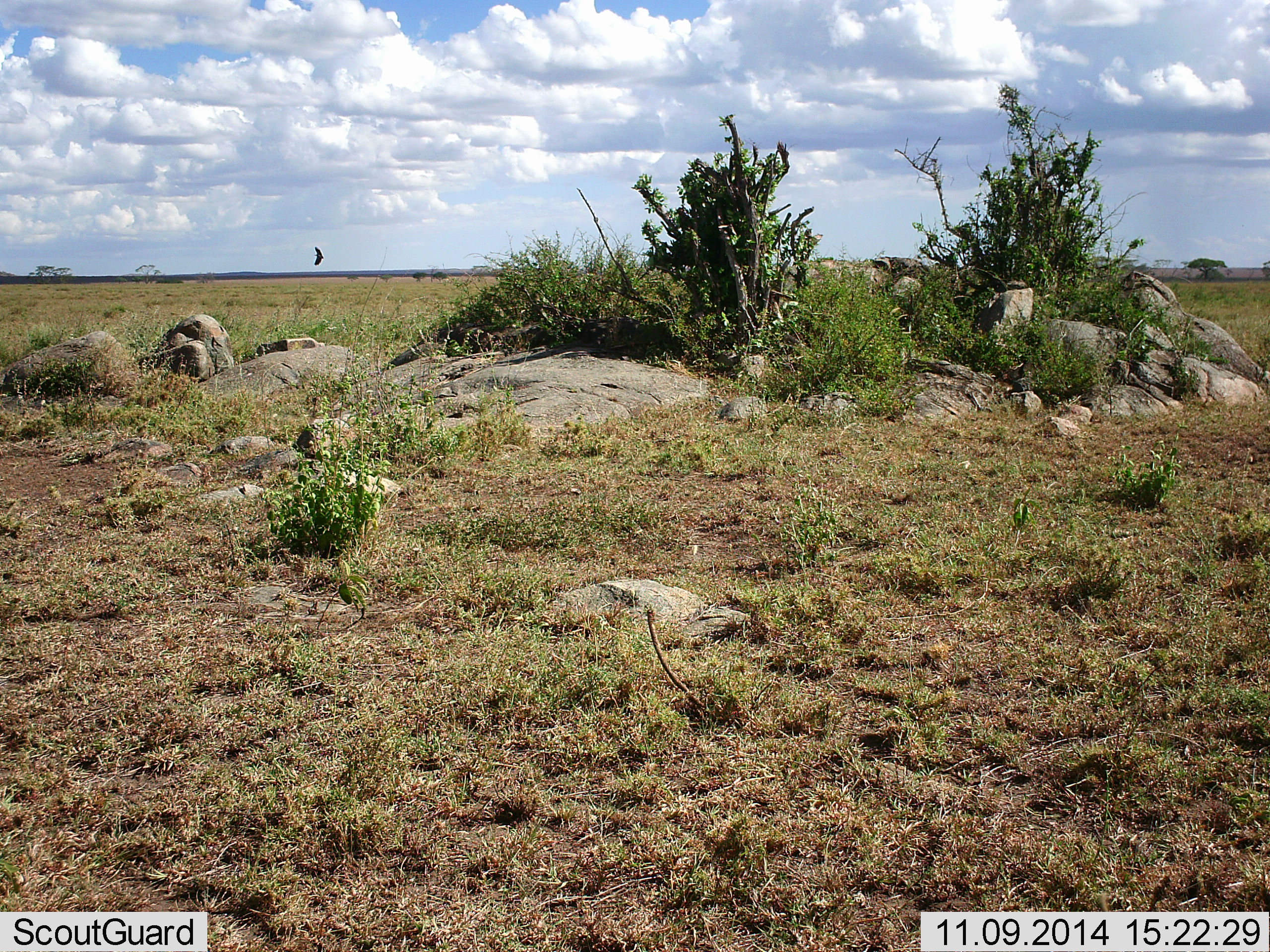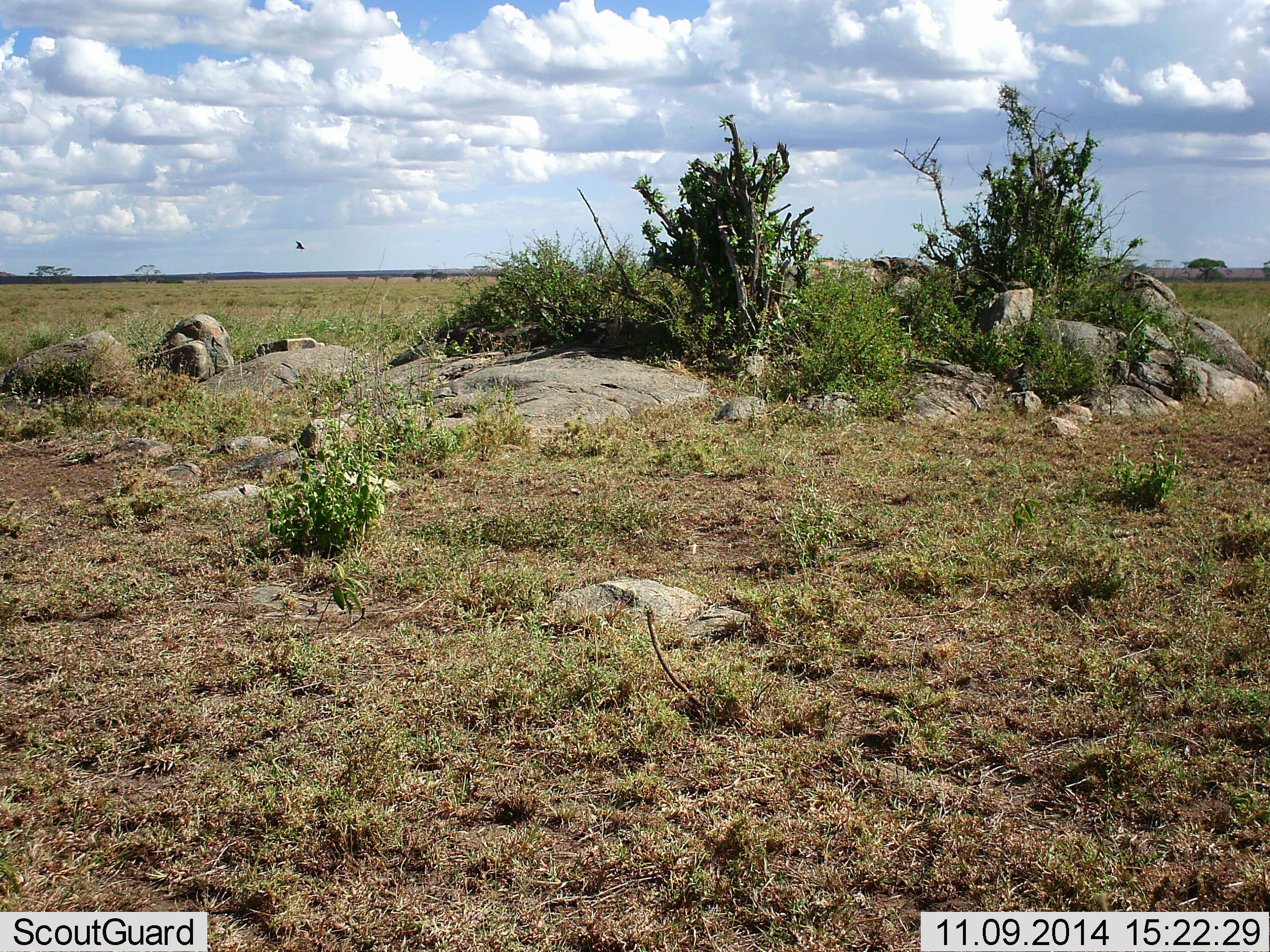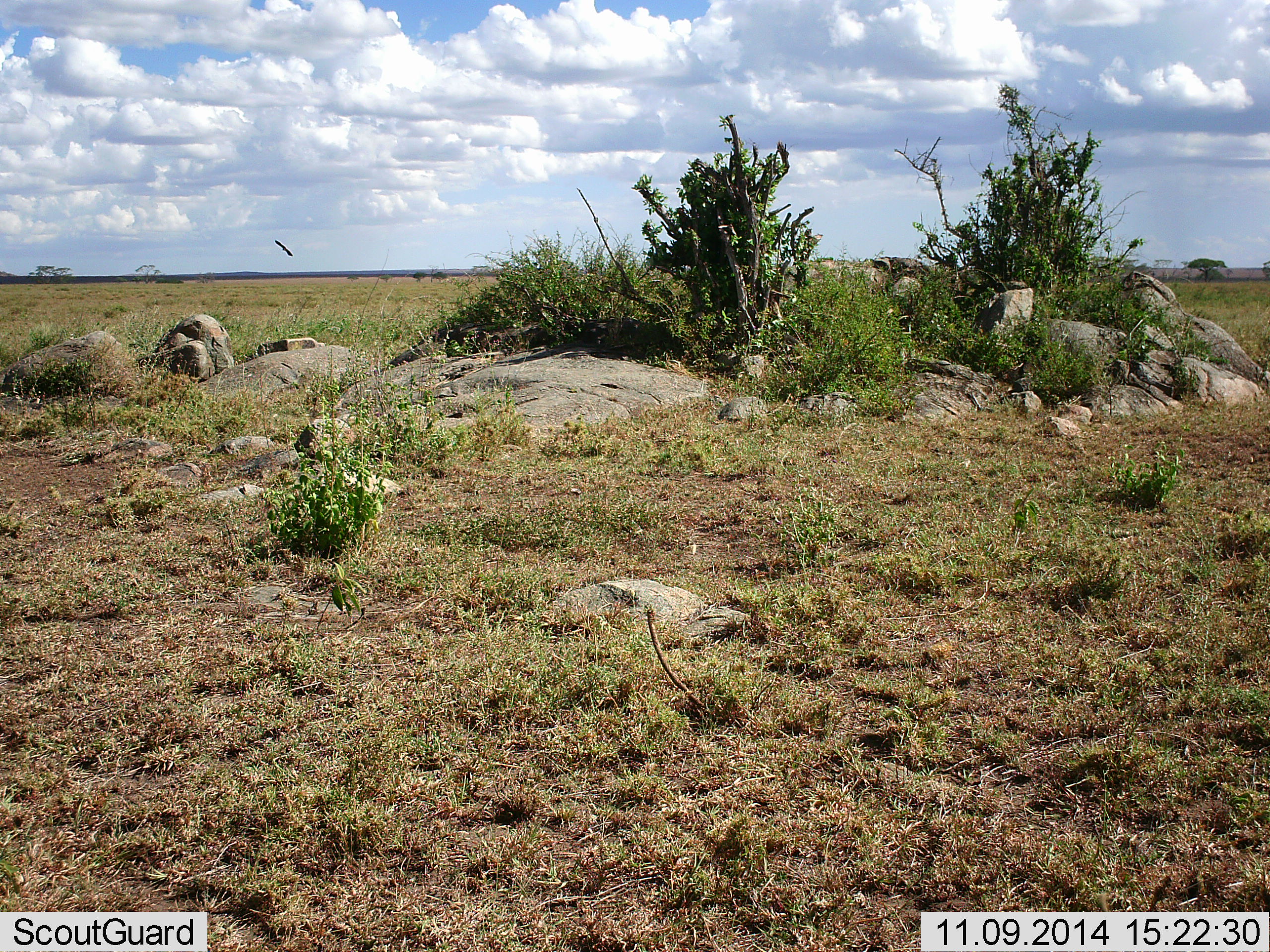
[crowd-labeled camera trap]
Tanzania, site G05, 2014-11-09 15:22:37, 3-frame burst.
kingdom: Animalia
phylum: Chordata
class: Aves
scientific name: Aves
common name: bird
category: otherbird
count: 1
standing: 0%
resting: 0%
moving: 100%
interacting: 0%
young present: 0%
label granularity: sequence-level